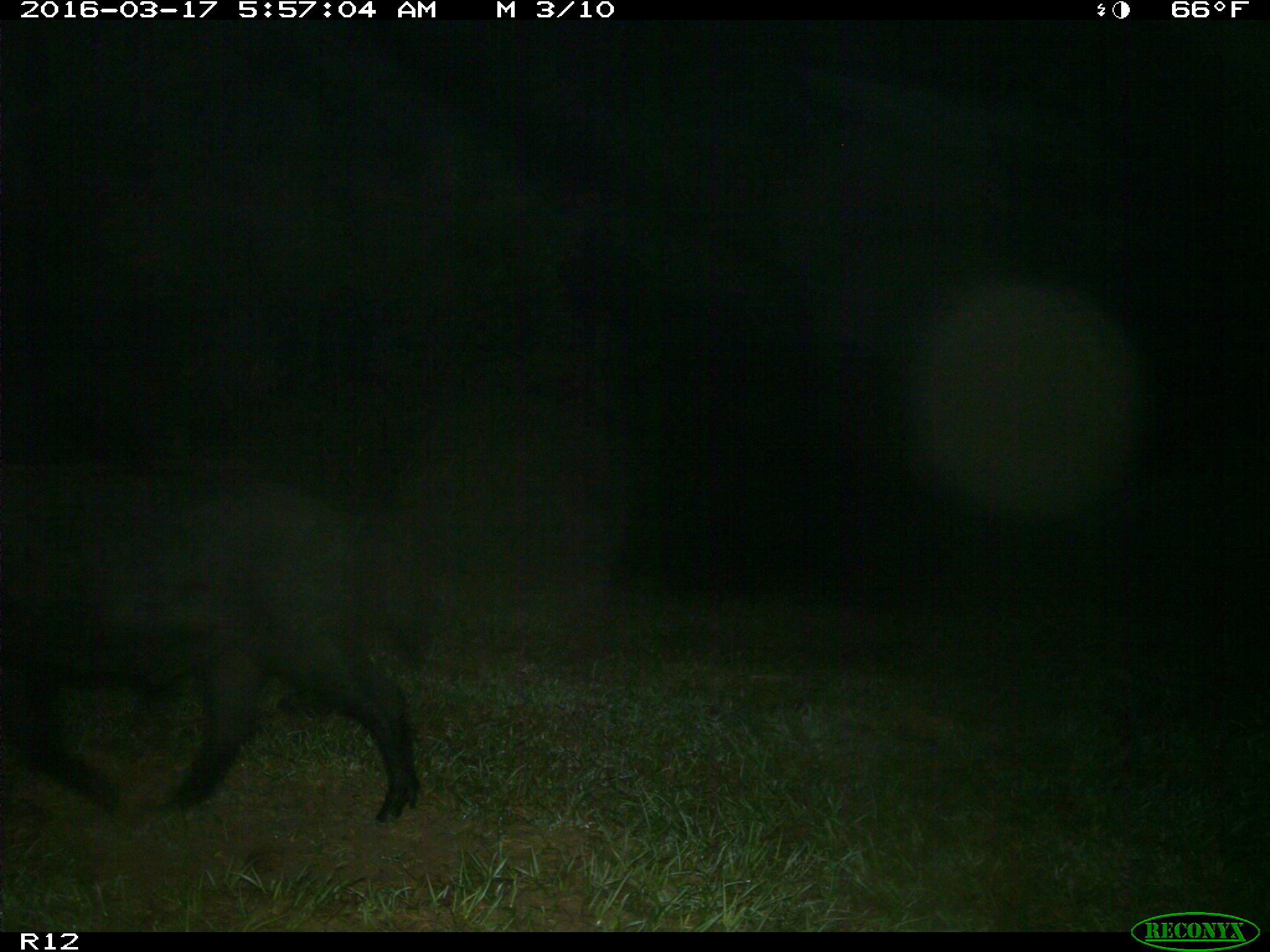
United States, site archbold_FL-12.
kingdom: Animalia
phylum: Chordata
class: Mammalia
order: Artiodactyla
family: Suidae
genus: Sus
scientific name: Sus scrofa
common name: wild boar